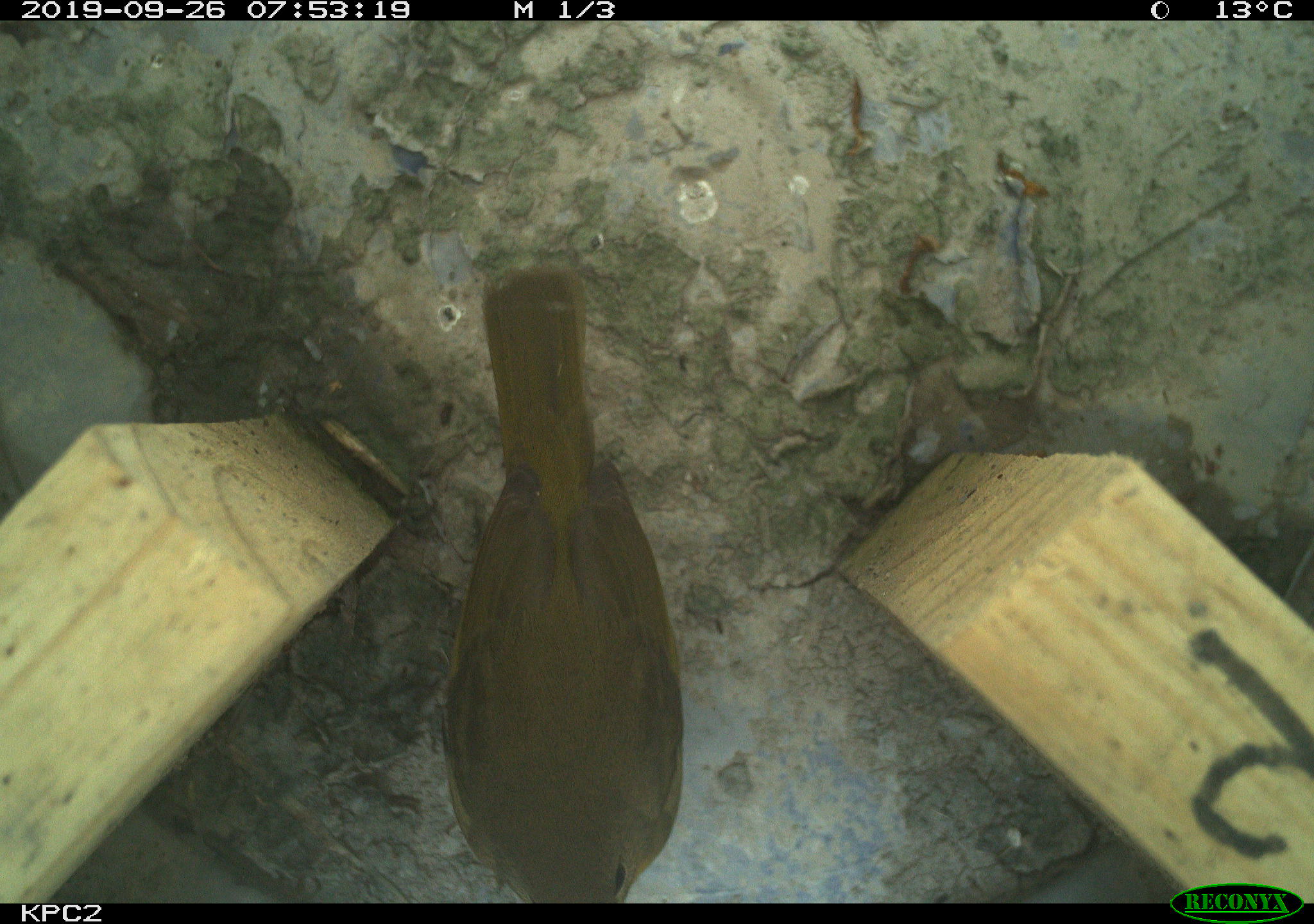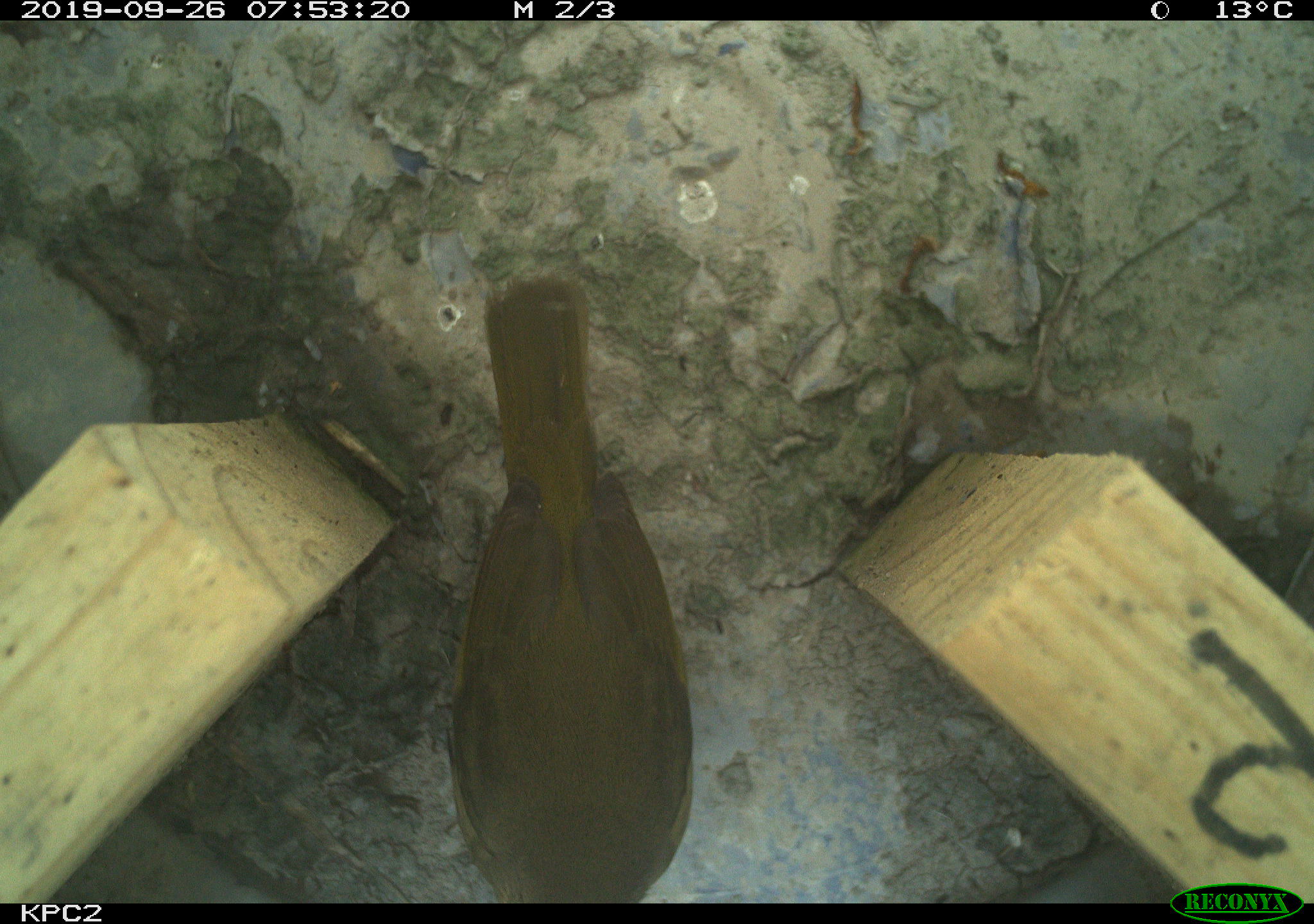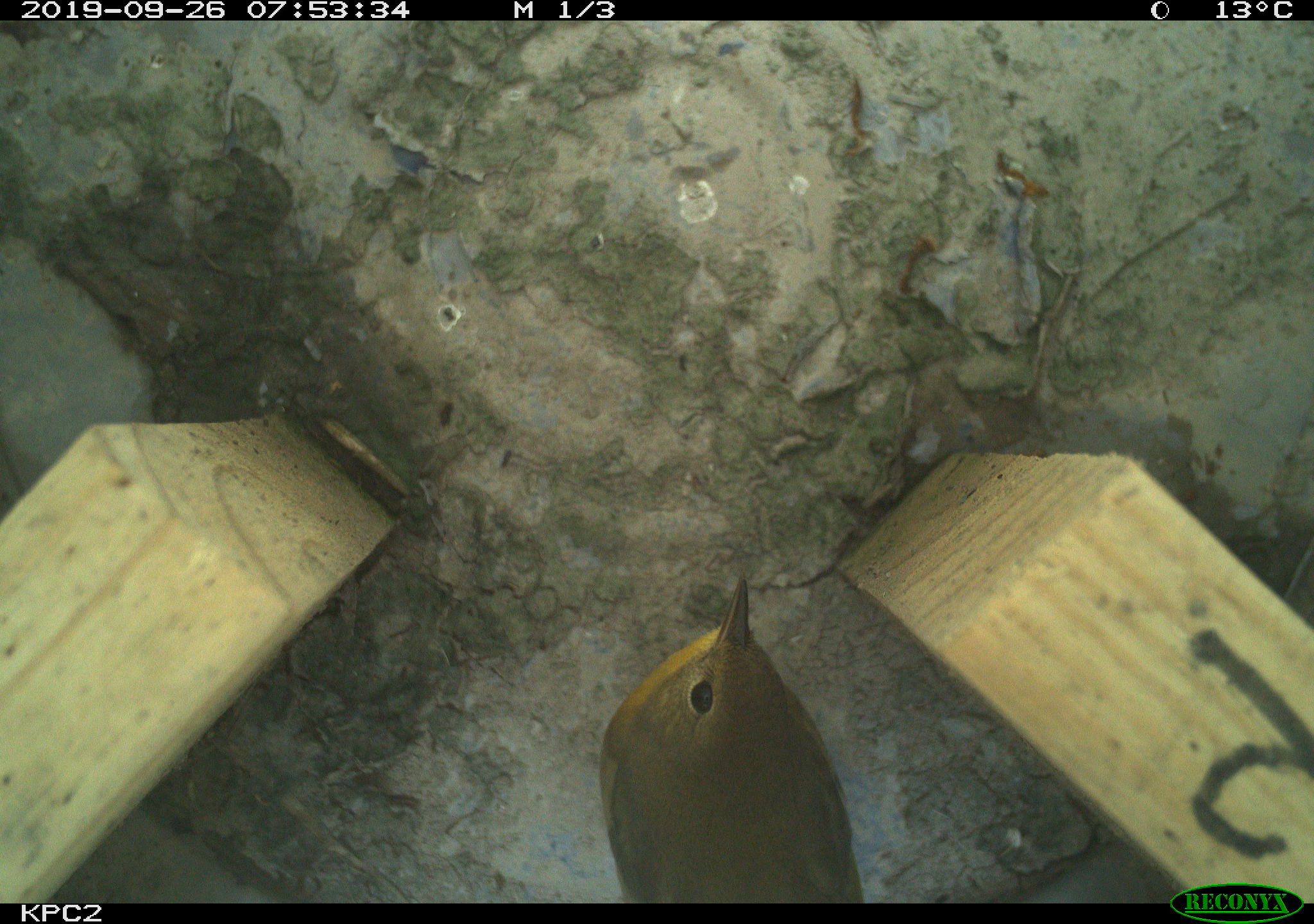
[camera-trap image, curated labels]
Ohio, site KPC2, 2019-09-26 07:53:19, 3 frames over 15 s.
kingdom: Animalia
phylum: Chordata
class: Aves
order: Passeriformes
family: Parulidae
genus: Geothlypis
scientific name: Geothlypis trichas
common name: common yellowthroat